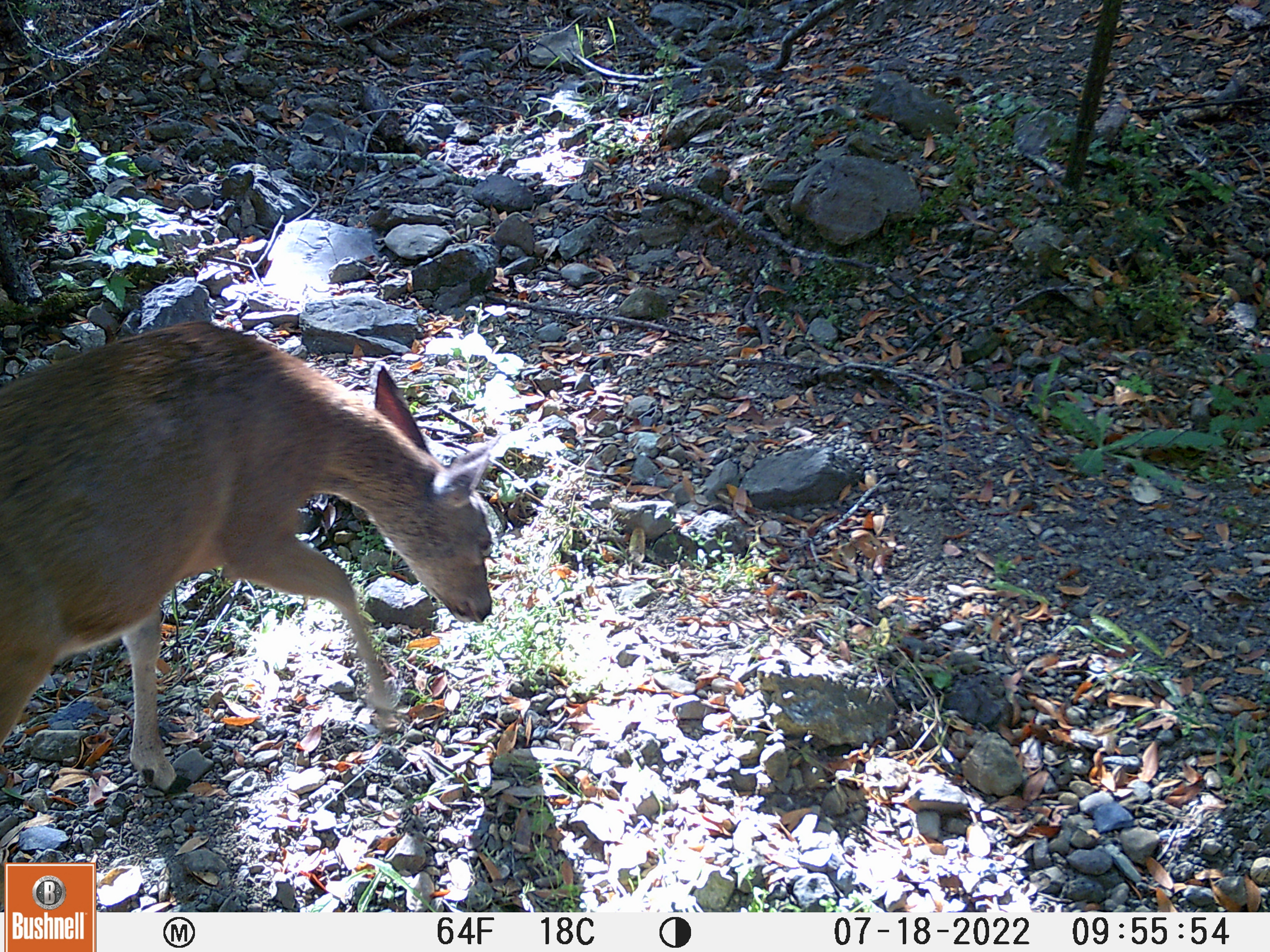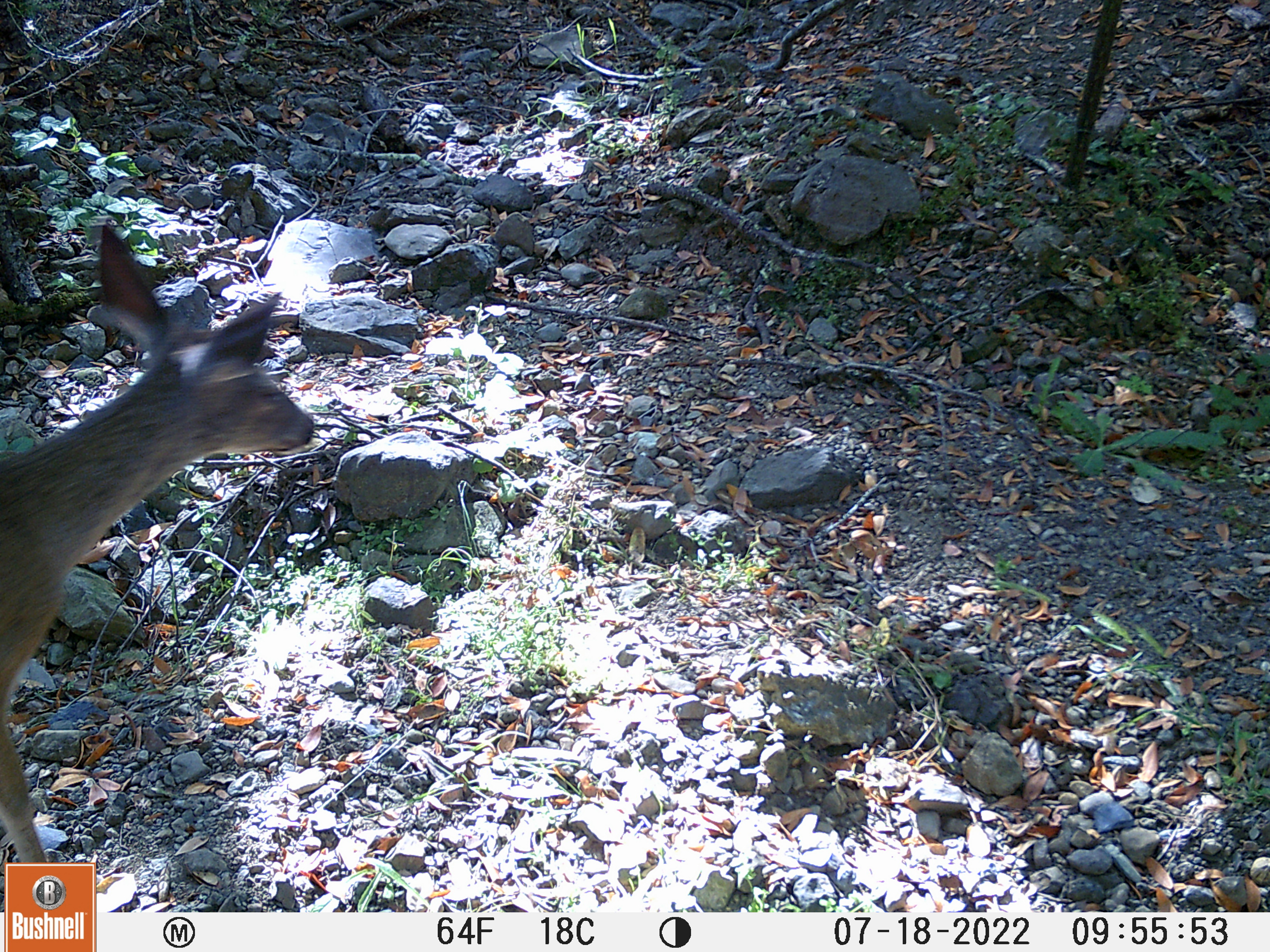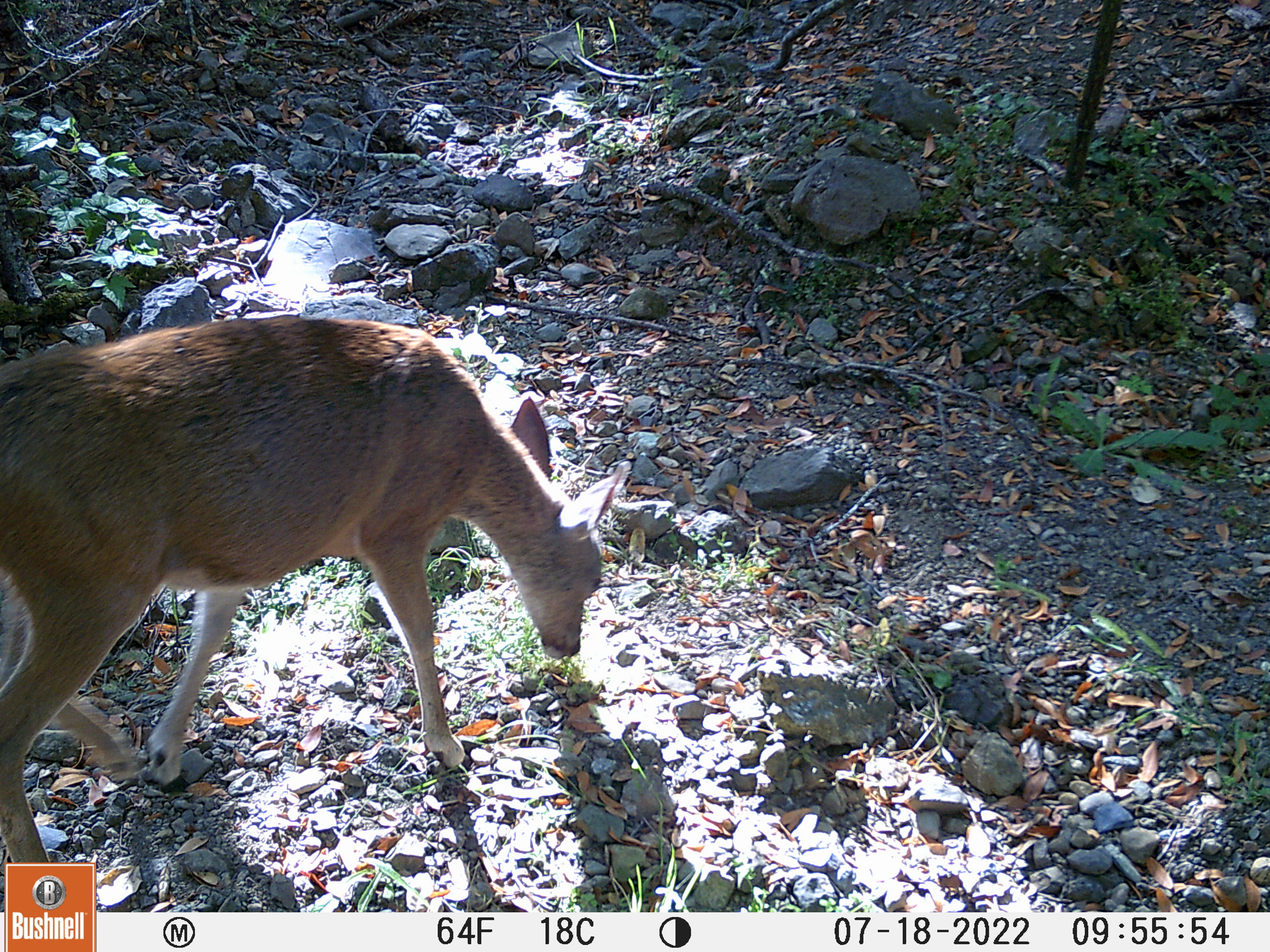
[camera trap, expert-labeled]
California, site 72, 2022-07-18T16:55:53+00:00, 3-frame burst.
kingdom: Animalia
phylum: Chordata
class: Mammalia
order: Artiodactyla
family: Cervidae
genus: Odocoileus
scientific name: Odocoileus hemionus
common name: mule deer